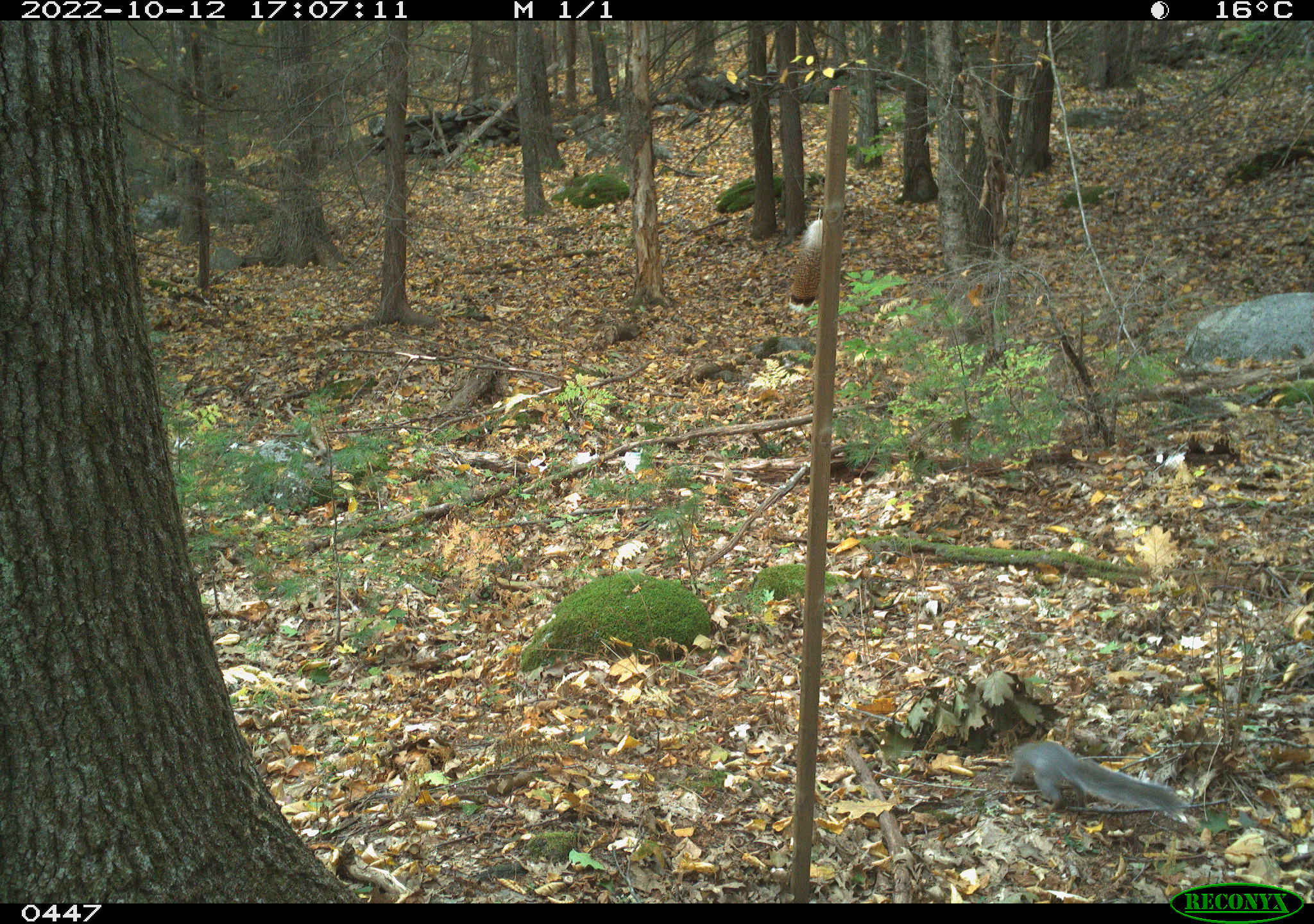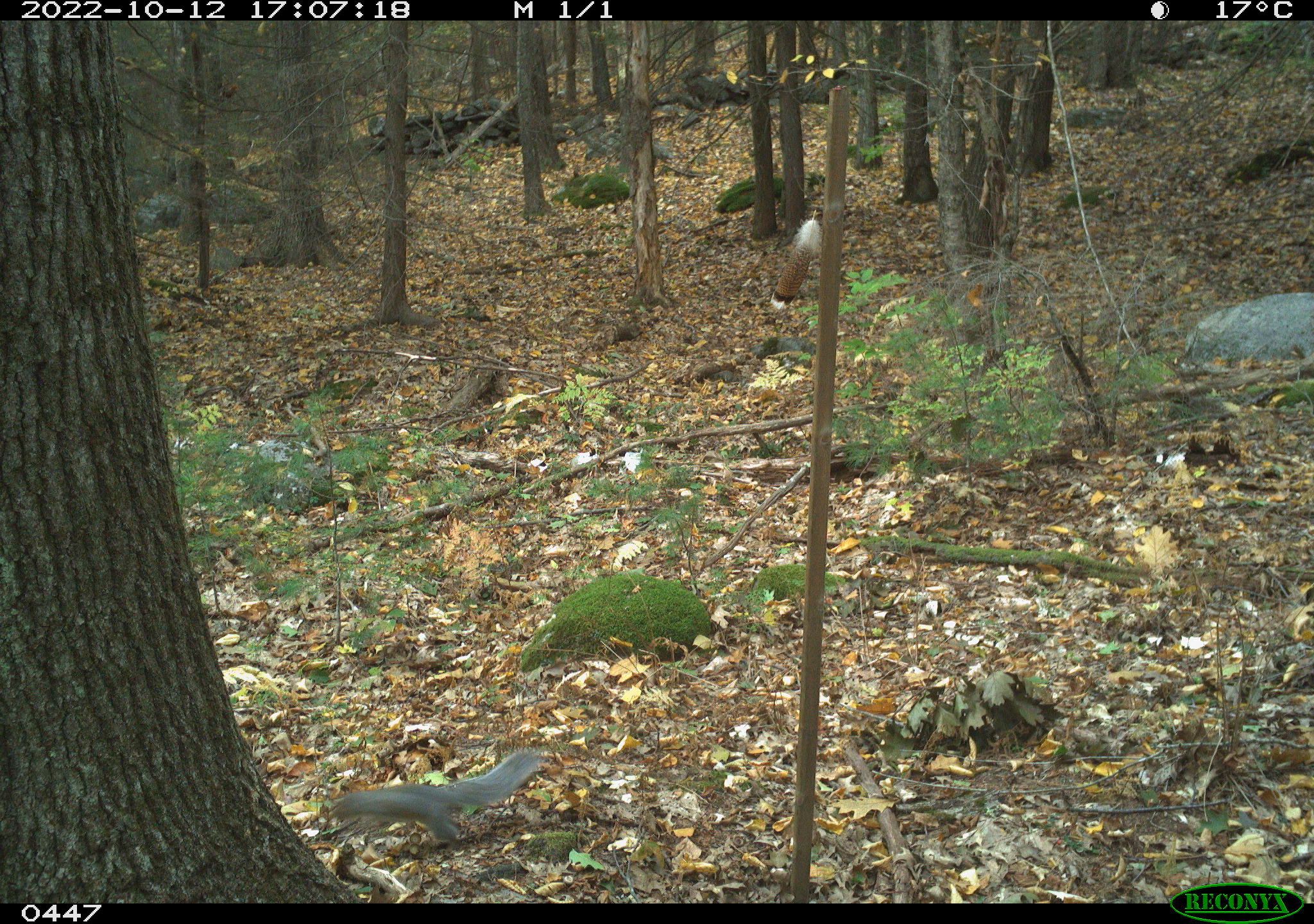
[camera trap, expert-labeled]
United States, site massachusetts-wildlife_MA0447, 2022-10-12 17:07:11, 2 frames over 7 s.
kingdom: Animalia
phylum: Chordata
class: Mammalia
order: Rodentia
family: Sciuridae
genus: Sciurus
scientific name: Sciurus carolinensis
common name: gray squirrel